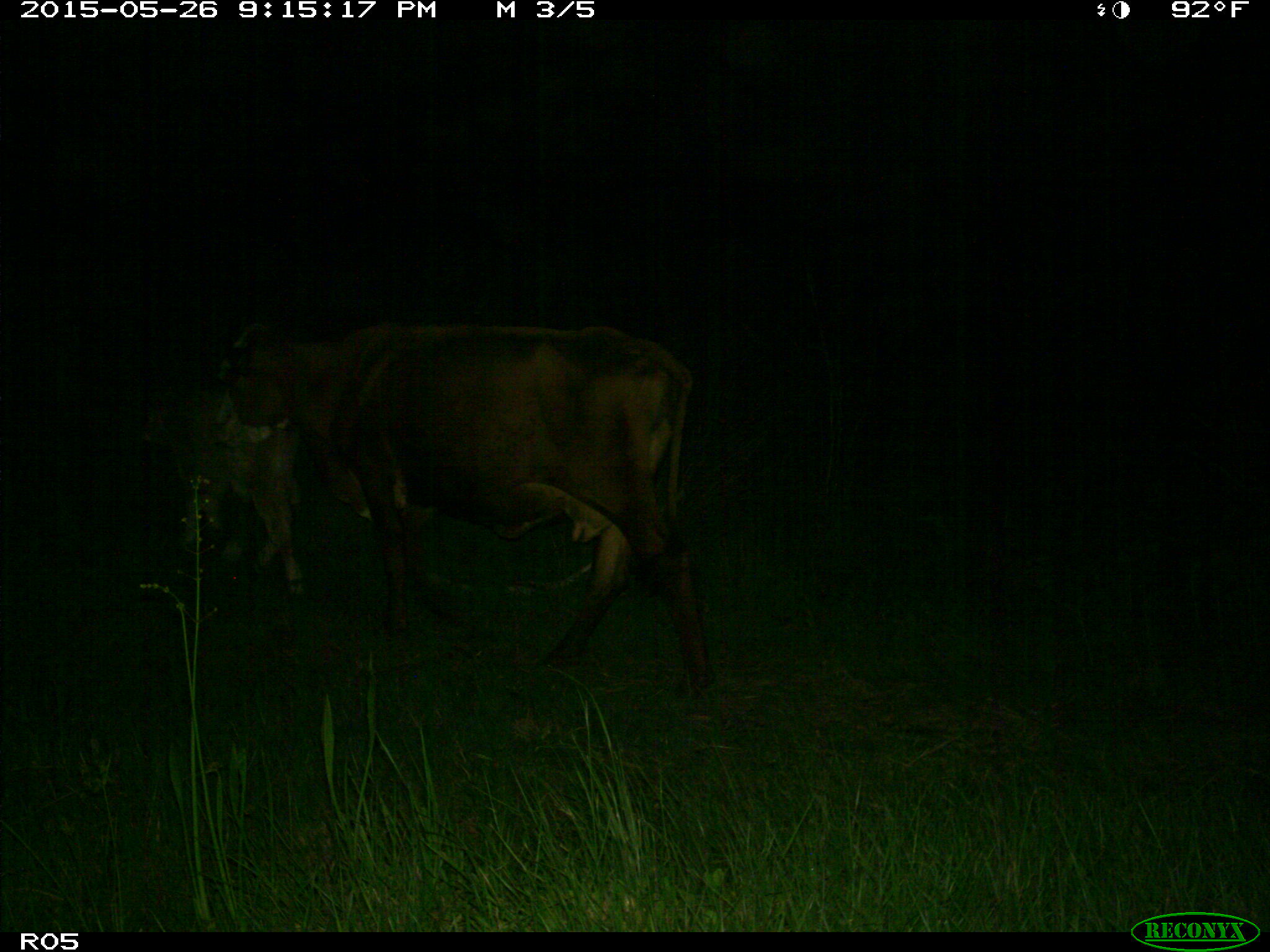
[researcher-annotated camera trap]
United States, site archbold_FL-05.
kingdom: Animalia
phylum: Chordata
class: Mammalia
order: Artiodactyla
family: Bovidae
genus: Bos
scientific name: Bos taurus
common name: domestic cow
Bos taurus (domestic cow).